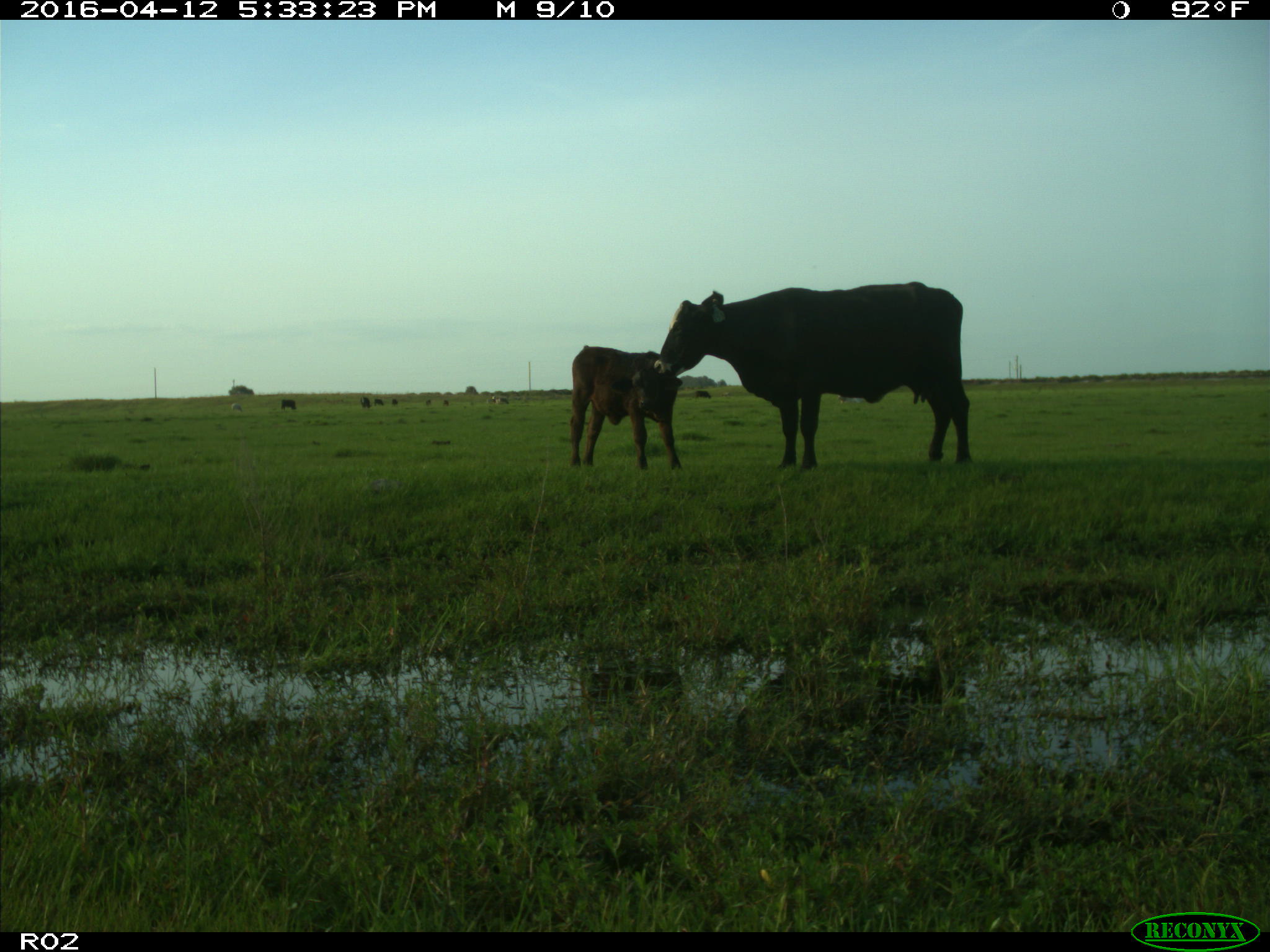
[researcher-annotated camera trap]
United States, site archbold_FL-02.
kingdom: Animalia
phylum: Chordata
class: Mammalia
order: Artiodactyla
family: Bovidae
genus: Bos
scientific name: Bos taurus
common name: domestic cow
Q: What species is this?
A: Bos taurus (domestic cow).